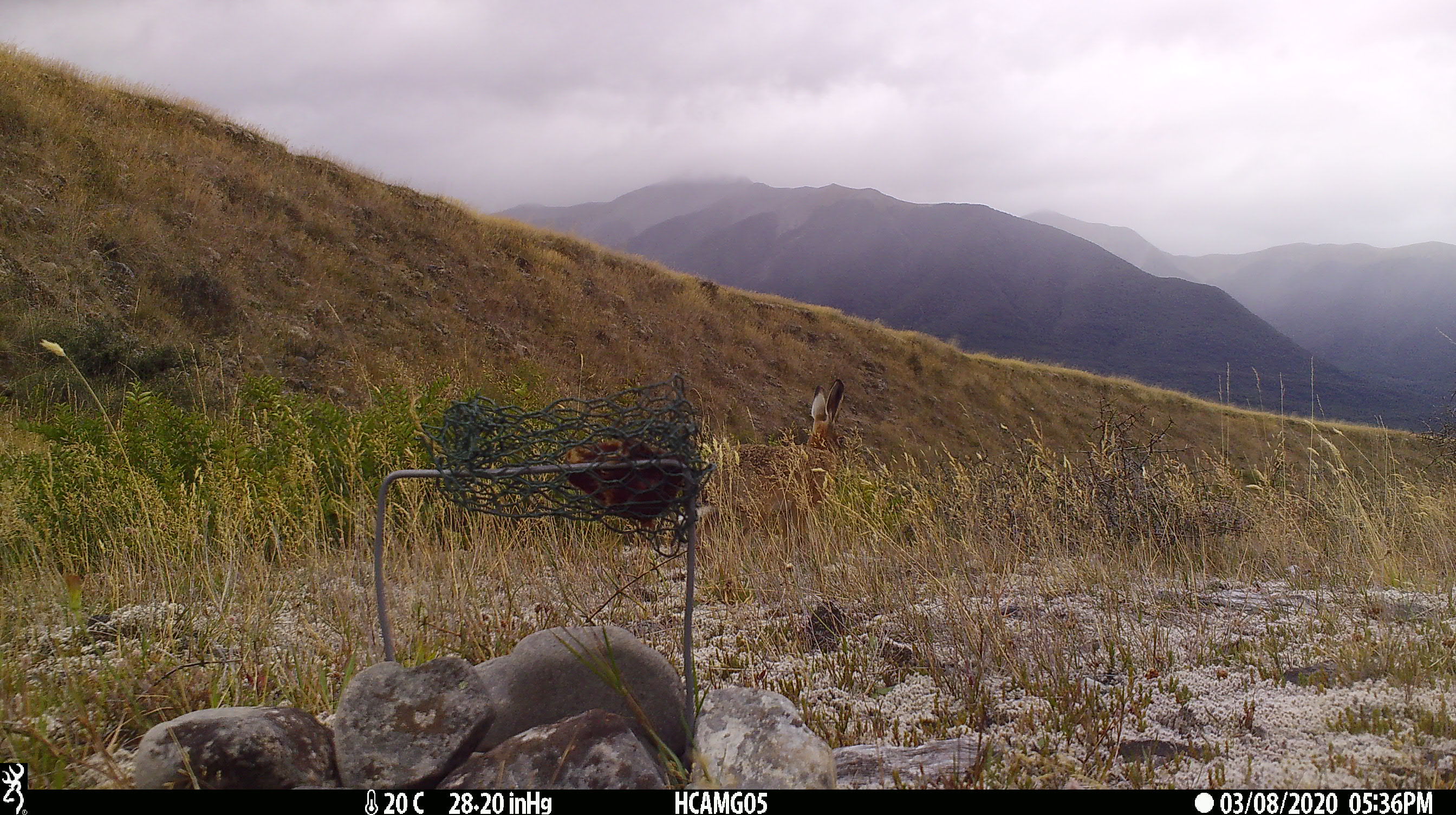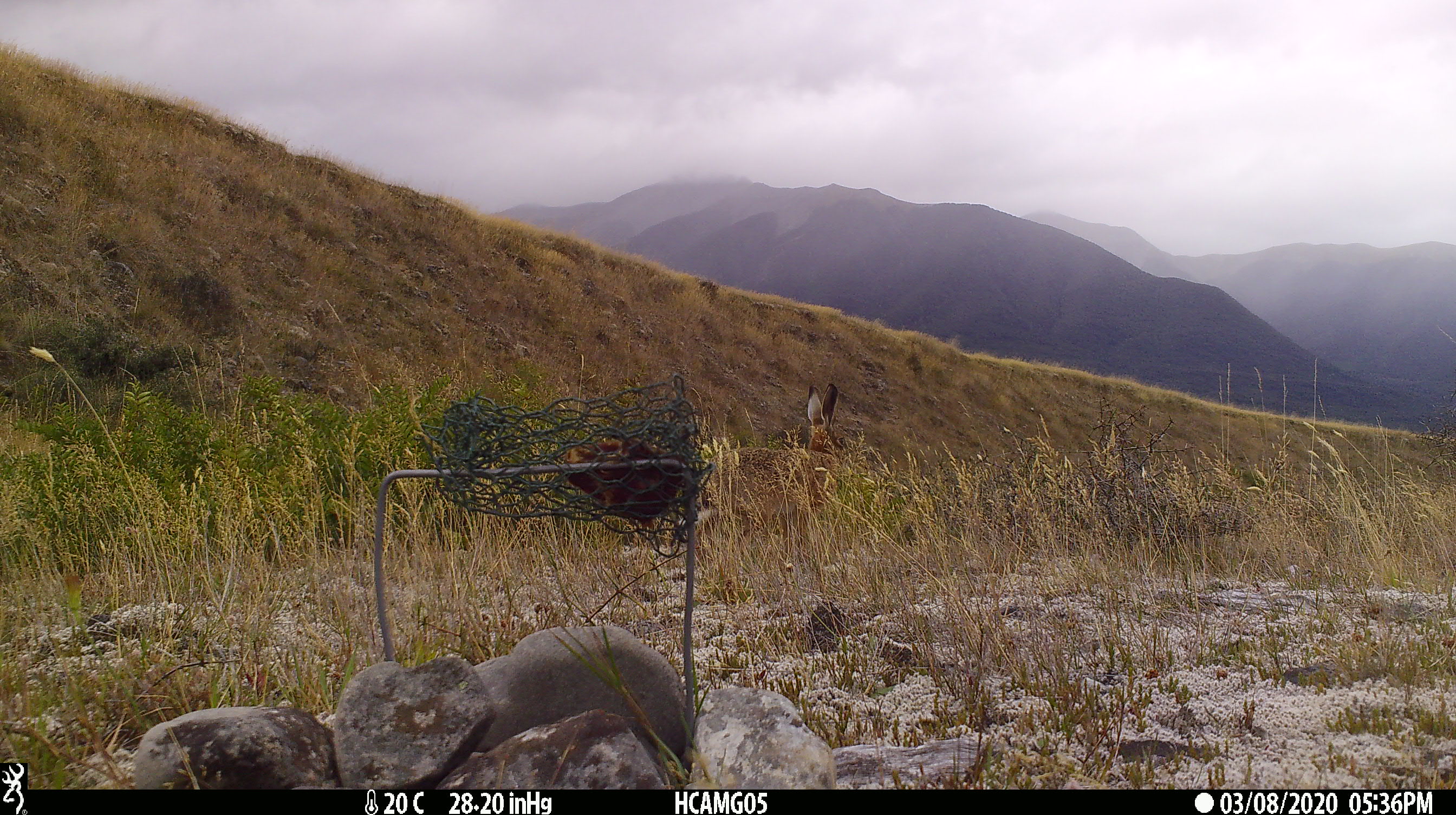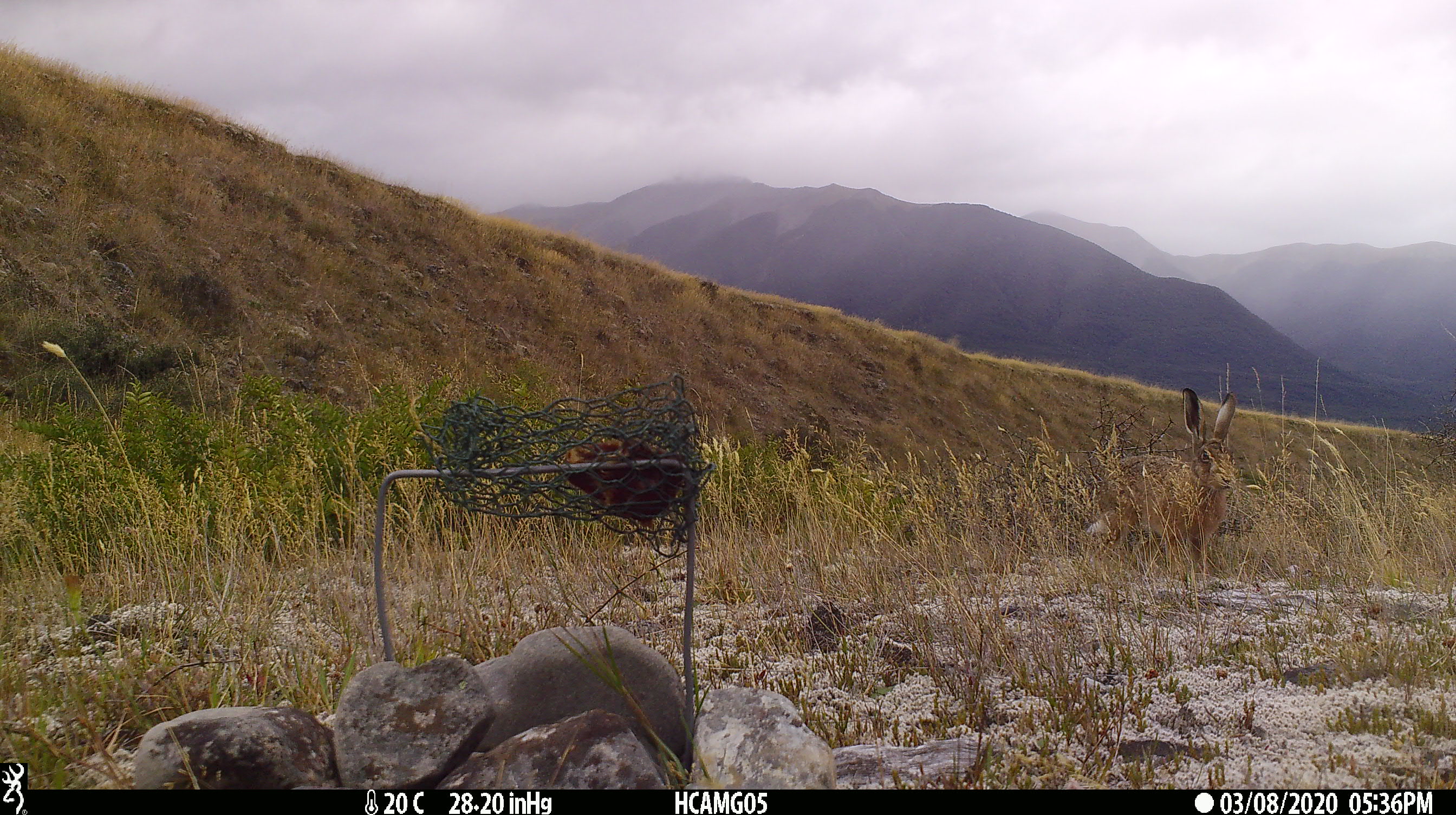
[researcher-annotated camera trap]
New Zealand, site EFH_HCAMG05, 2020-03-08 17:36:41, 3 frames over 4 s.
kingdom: Animalia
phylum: Chordata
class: Mammalia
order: Lagomorpha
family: Leporidae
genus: Lepus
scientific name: Lepus europaeus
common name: brown hare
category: hare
Hare (brown hare) (Lepus europaeus).